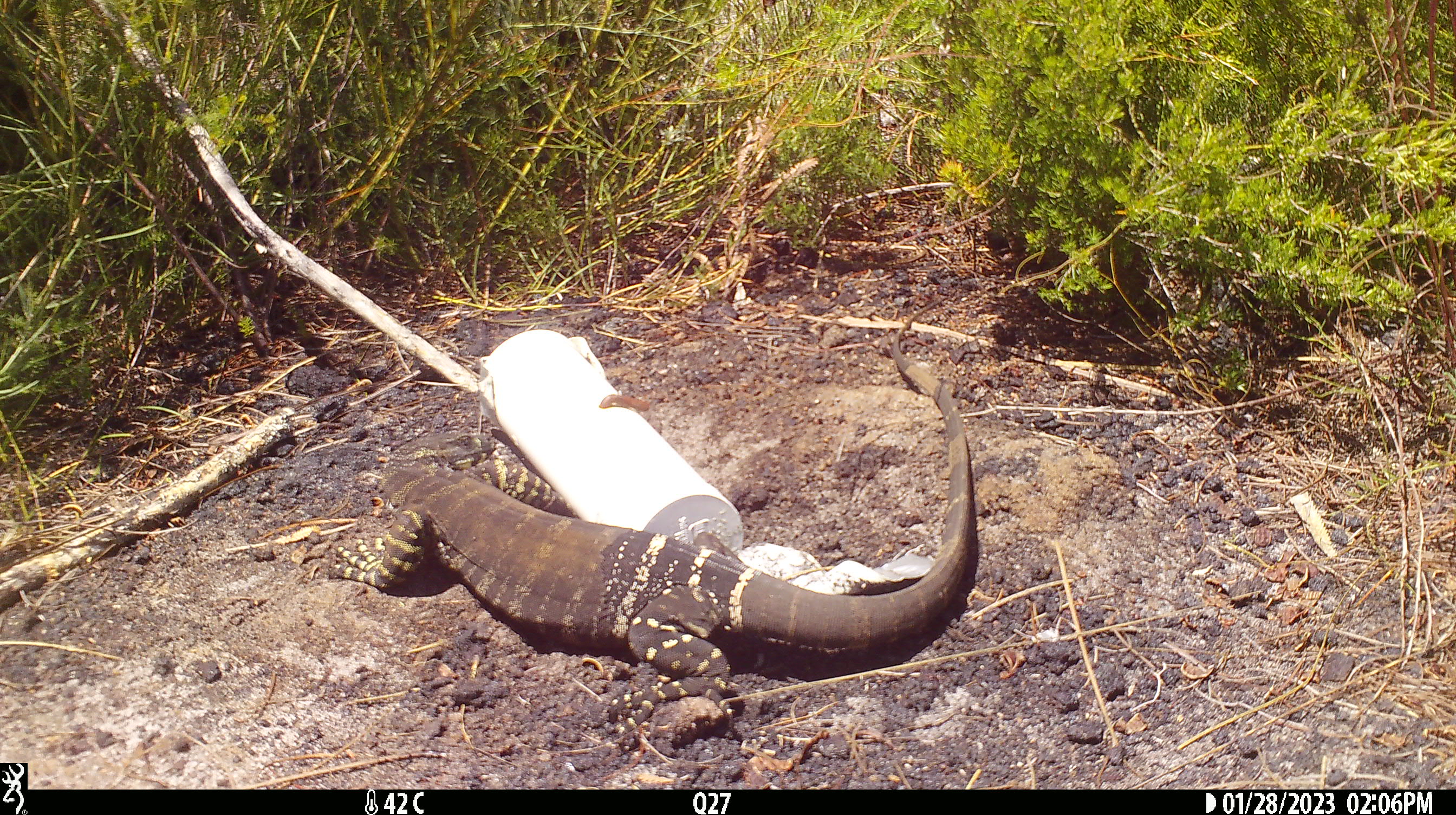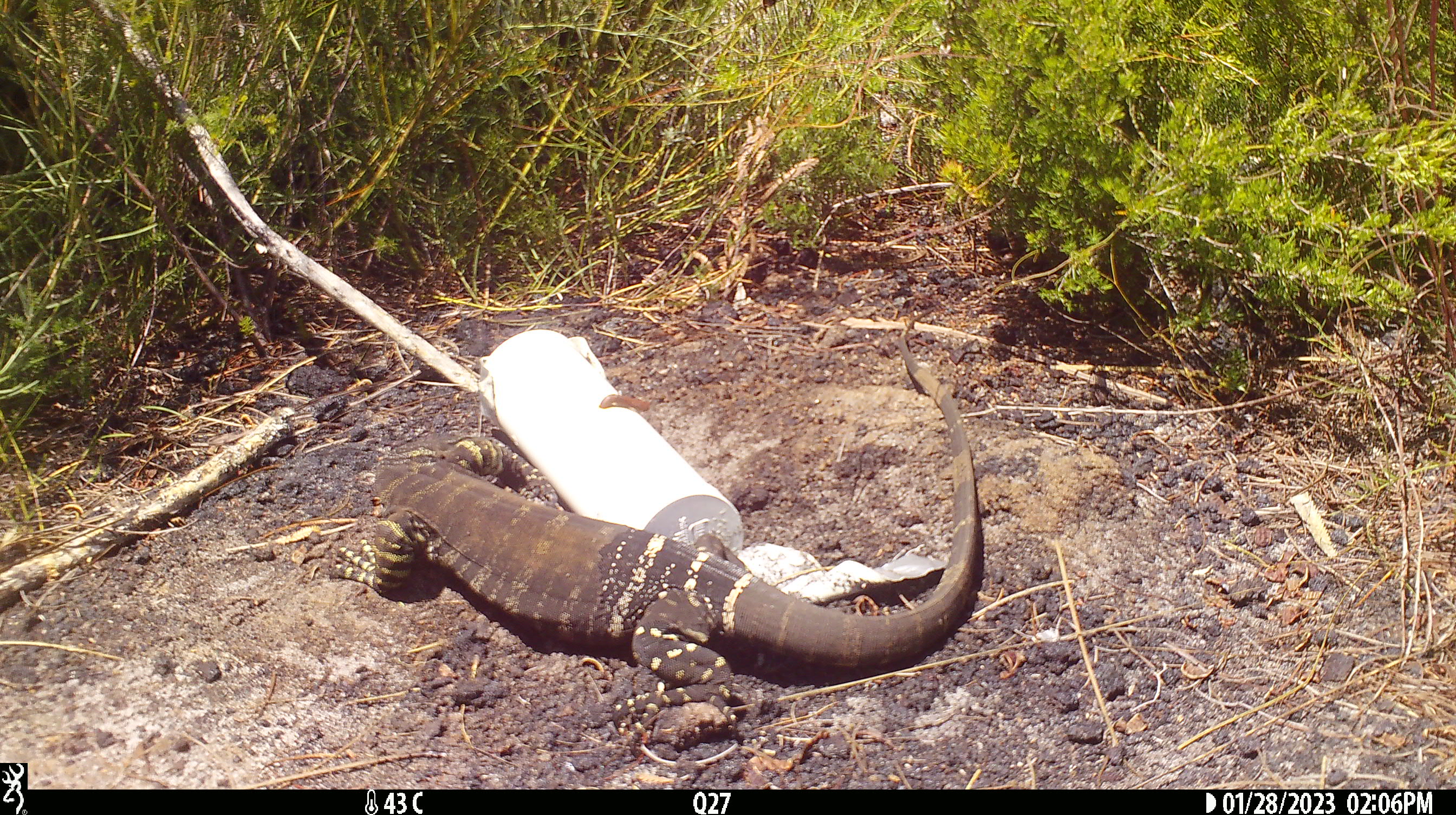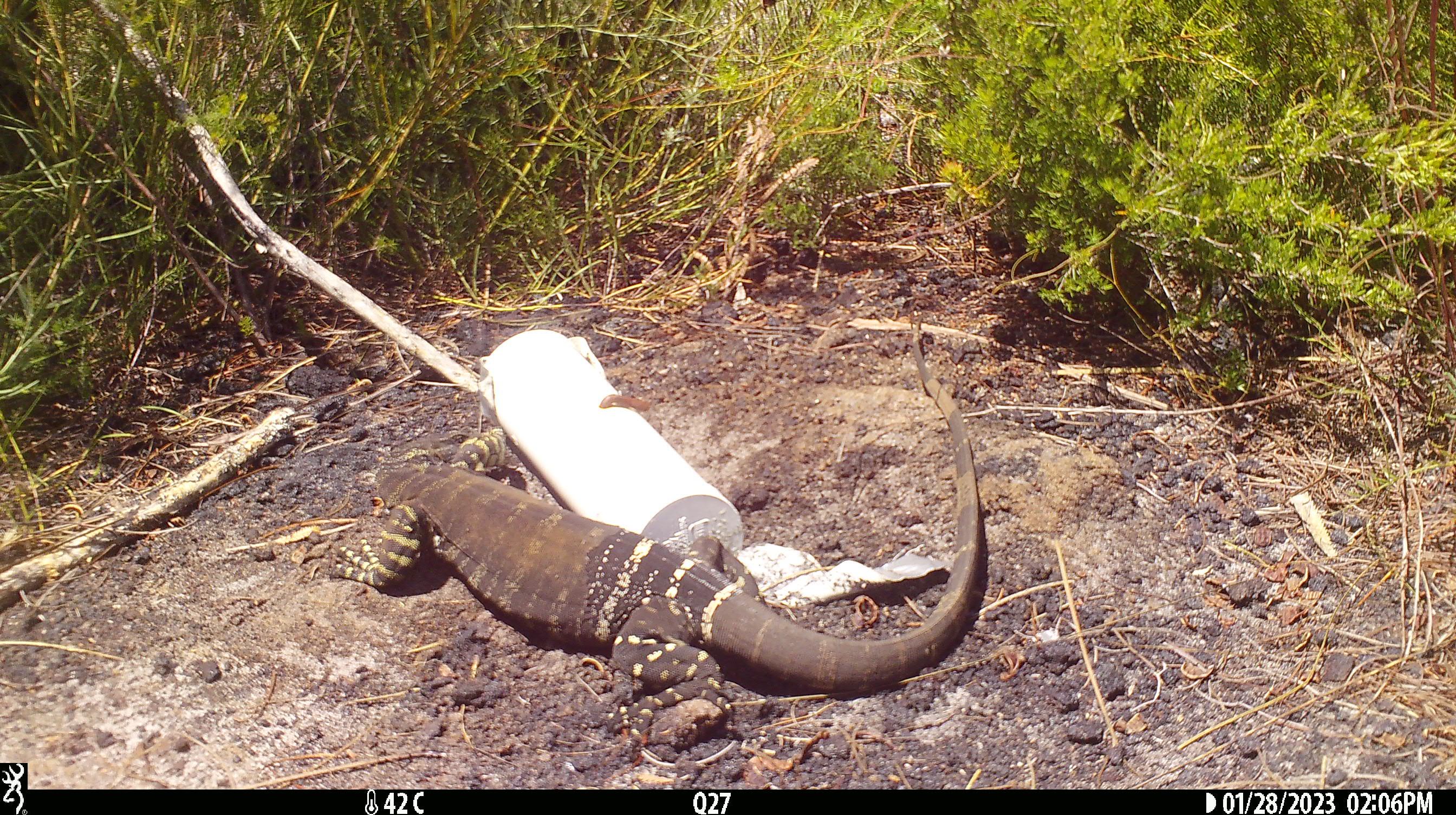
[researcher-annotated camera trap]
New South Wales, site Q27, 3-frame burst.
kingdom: Animalia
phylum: Chordata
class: Reptilia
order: Squamata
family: Varanidae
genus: Varanus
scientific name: Varanus varius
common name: lace monitor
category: goanna